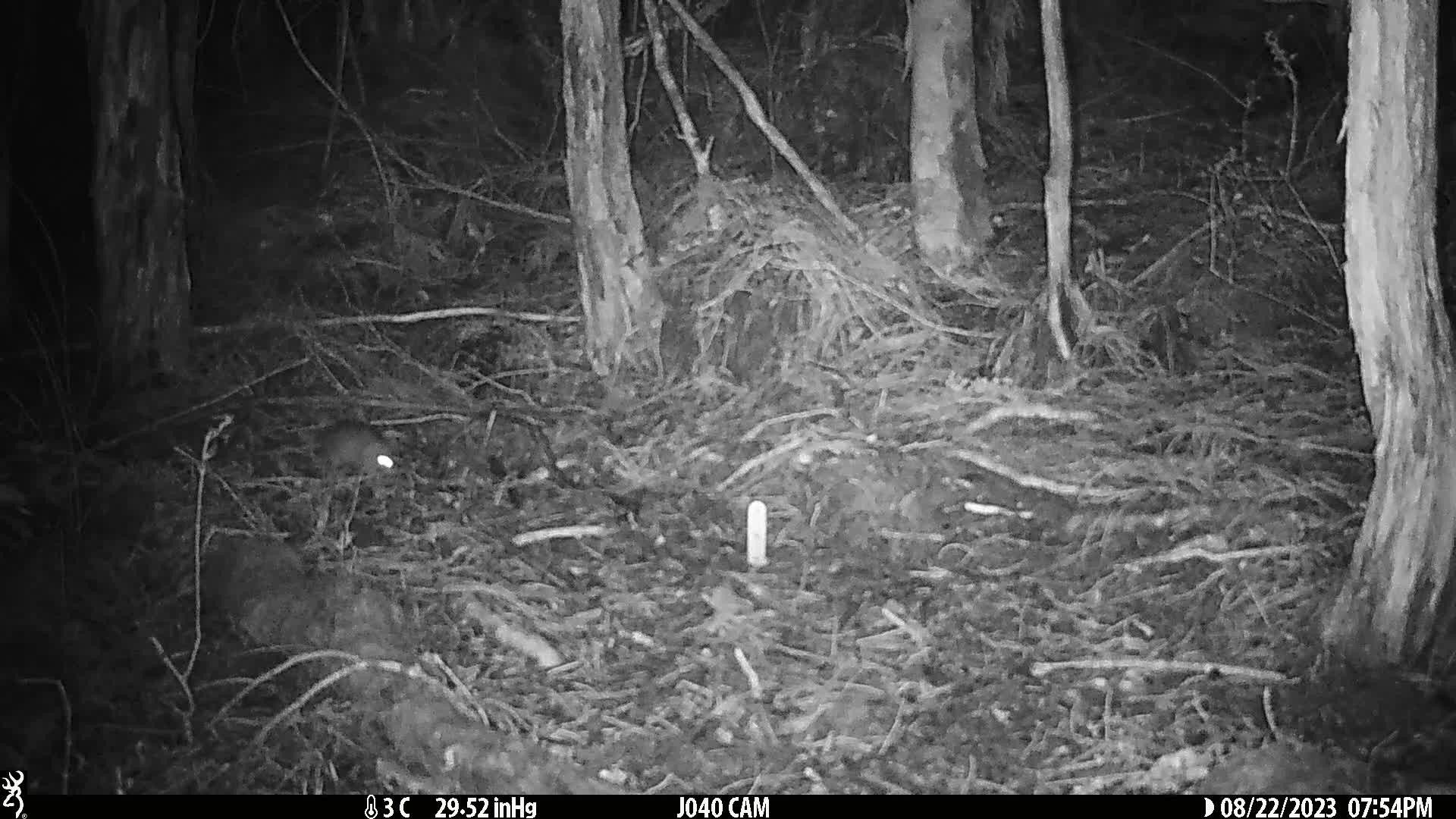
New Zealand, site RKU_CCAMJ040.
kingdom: Animalia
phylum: Chordata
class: Mammalia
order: Rodentia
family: Muridae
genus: Rattus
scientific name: Rattus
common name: rat